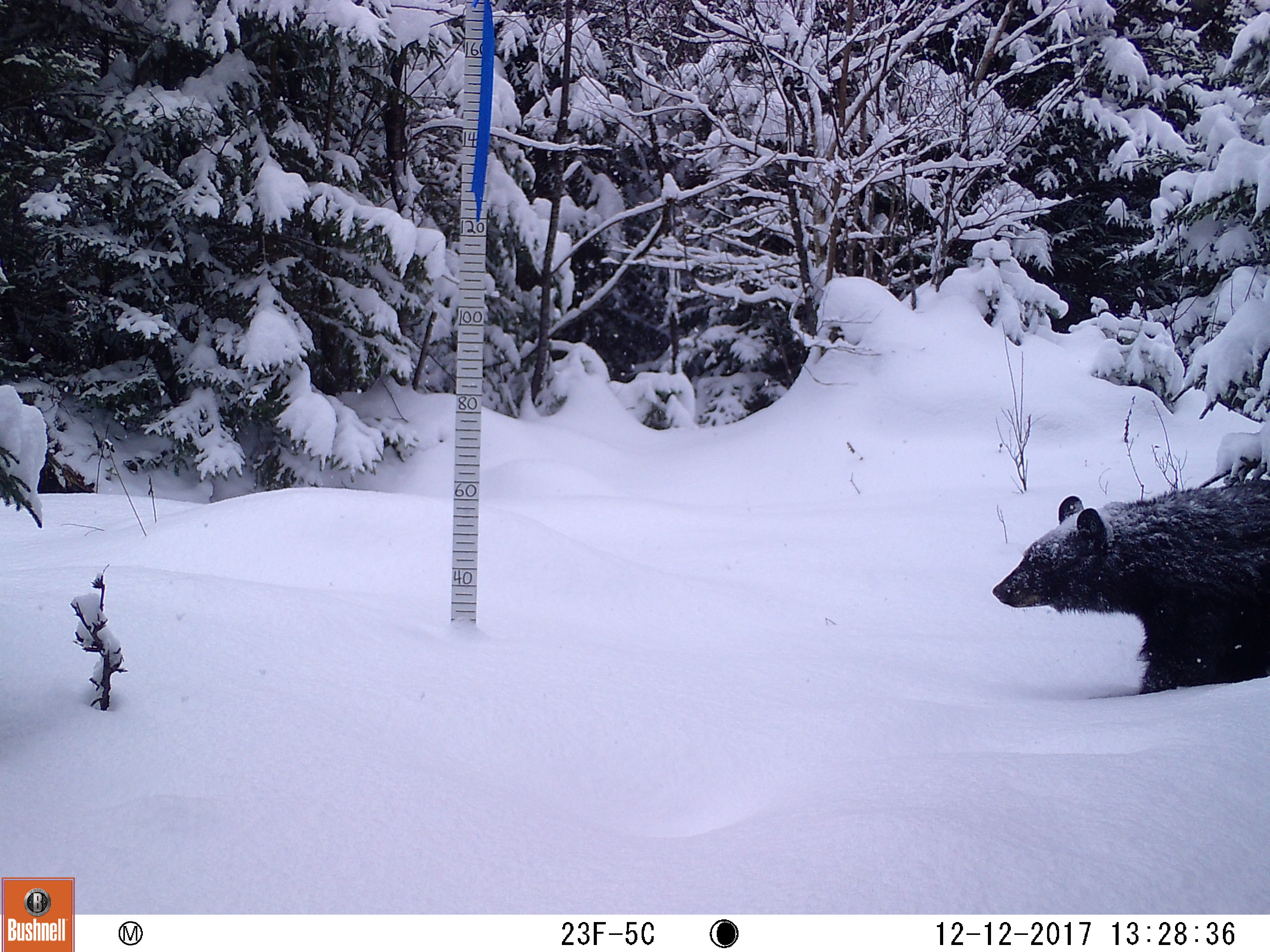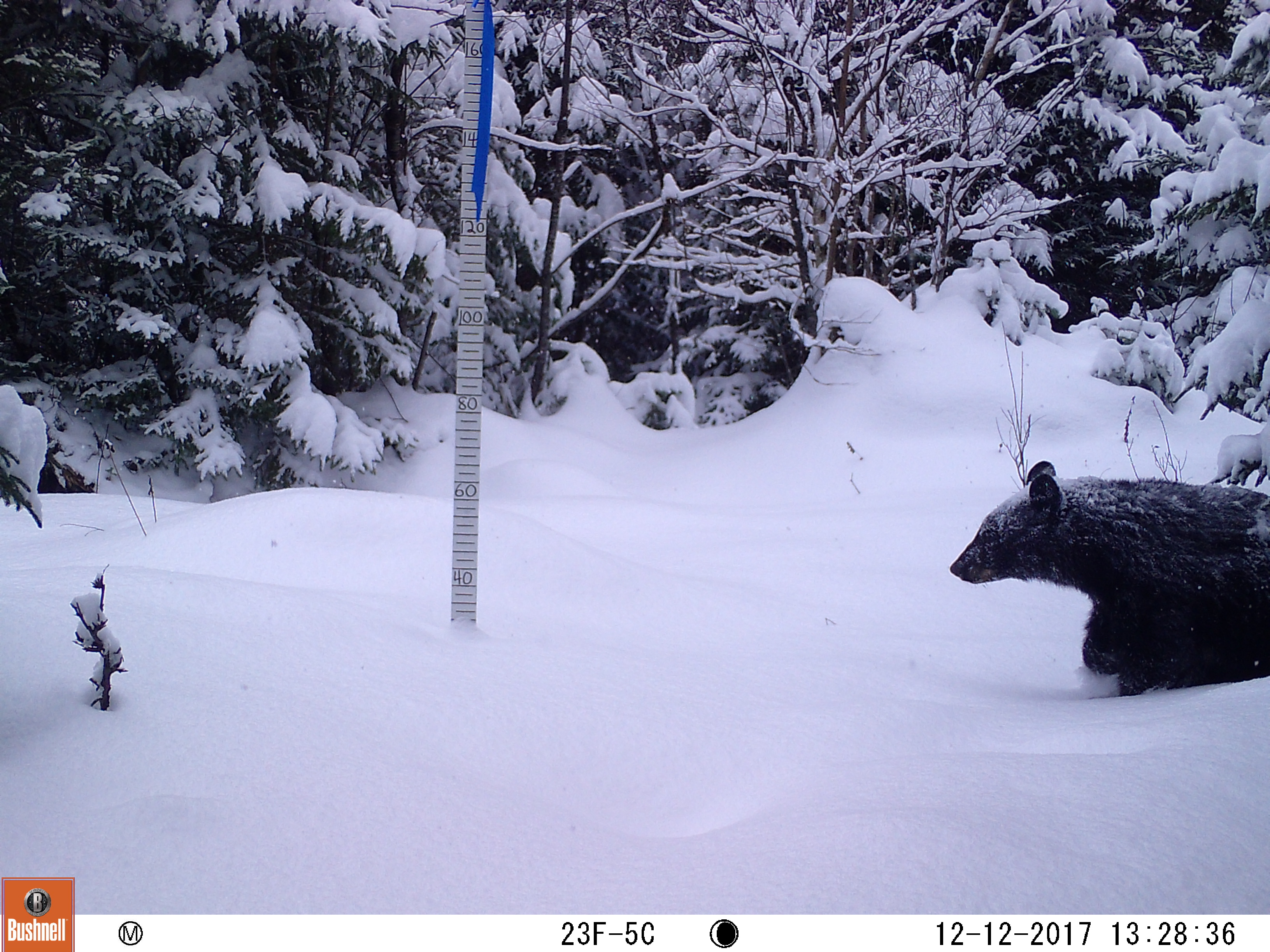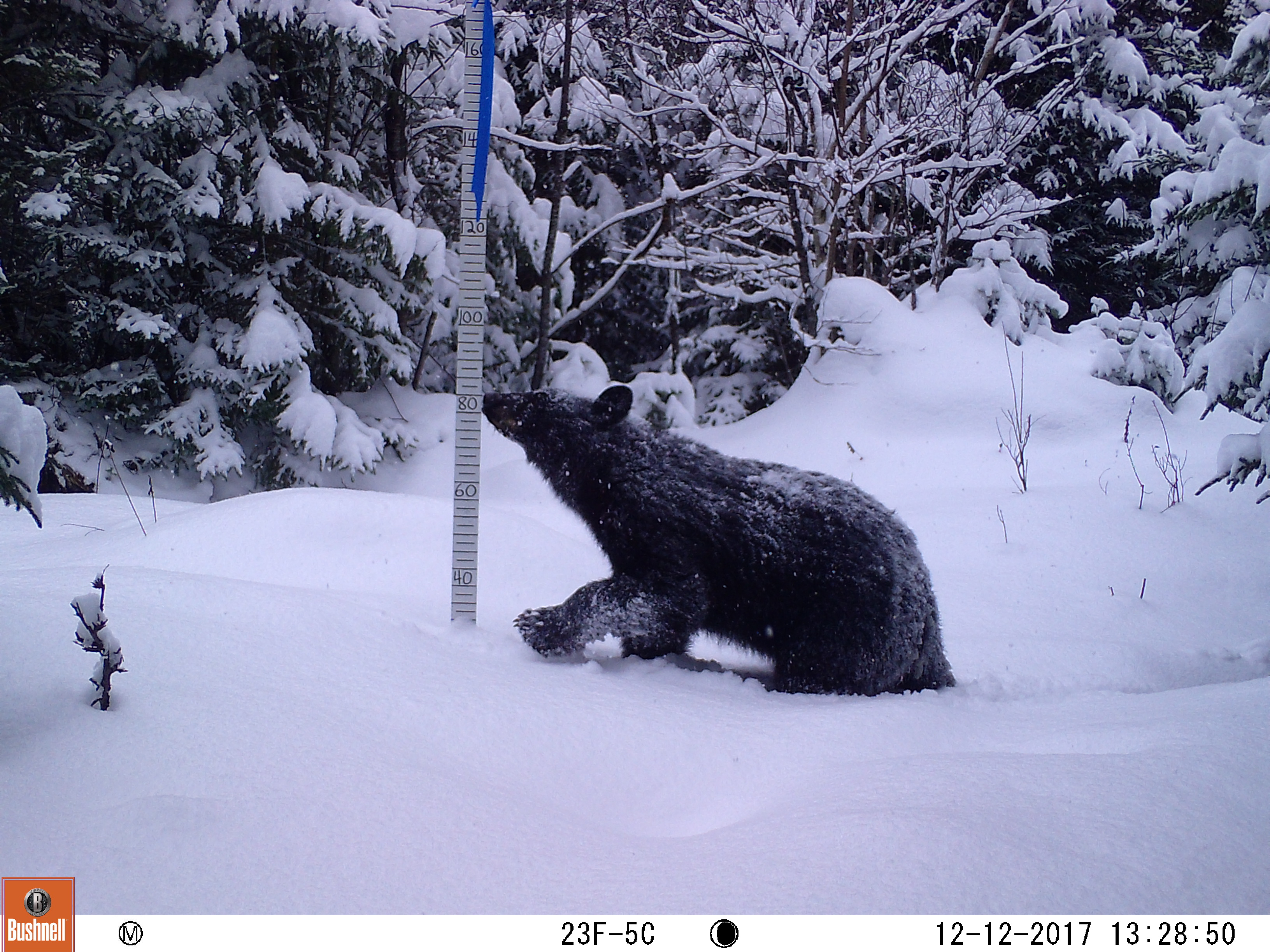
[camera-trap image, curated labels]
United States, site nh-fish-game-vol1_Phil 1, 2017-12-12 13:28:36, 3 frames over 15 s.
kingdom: Animalia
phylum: Chordata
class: Mammalia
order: Carnivora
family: Ursidae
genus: Ursus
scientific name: Ursus americanus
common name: black bear